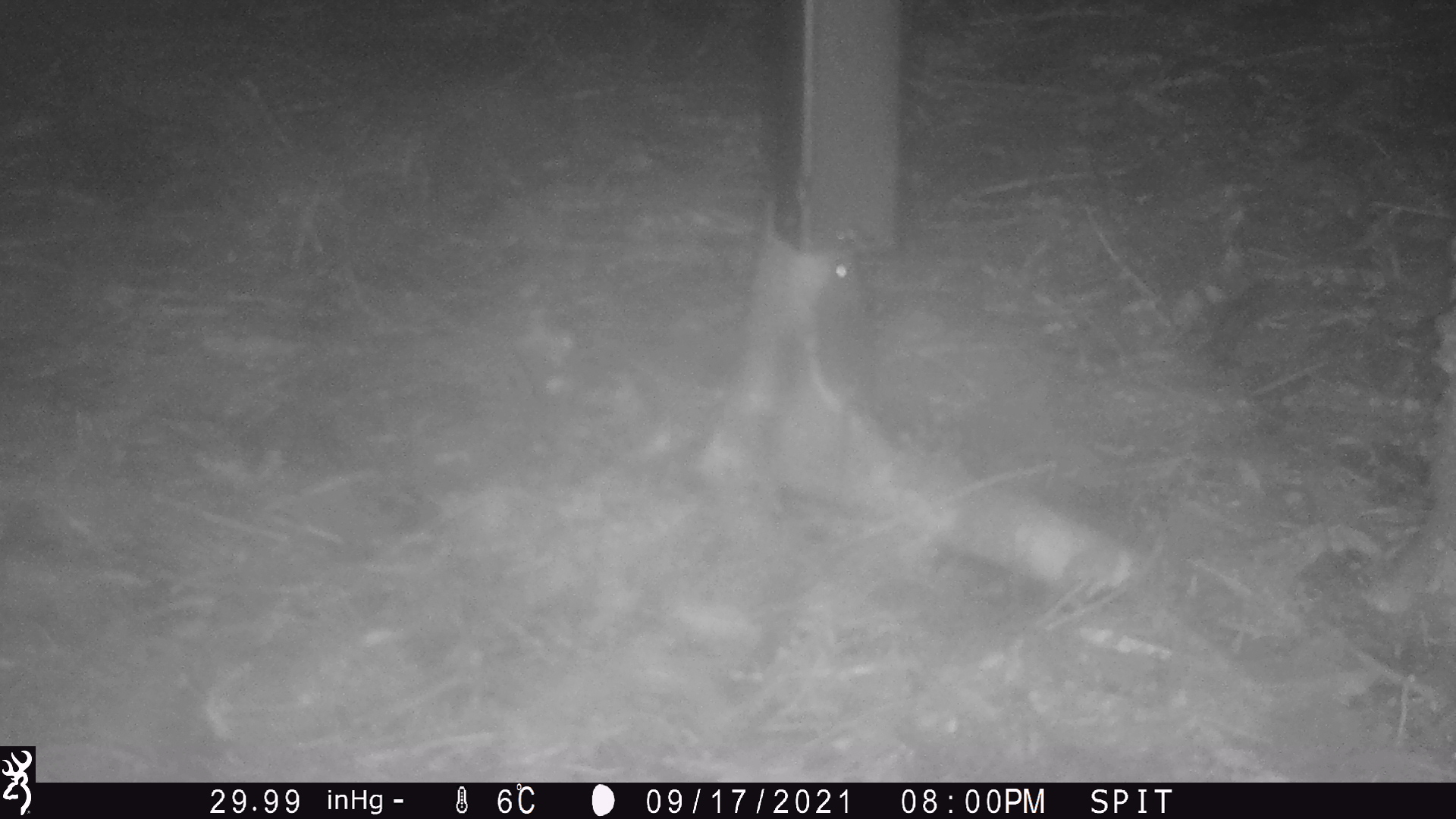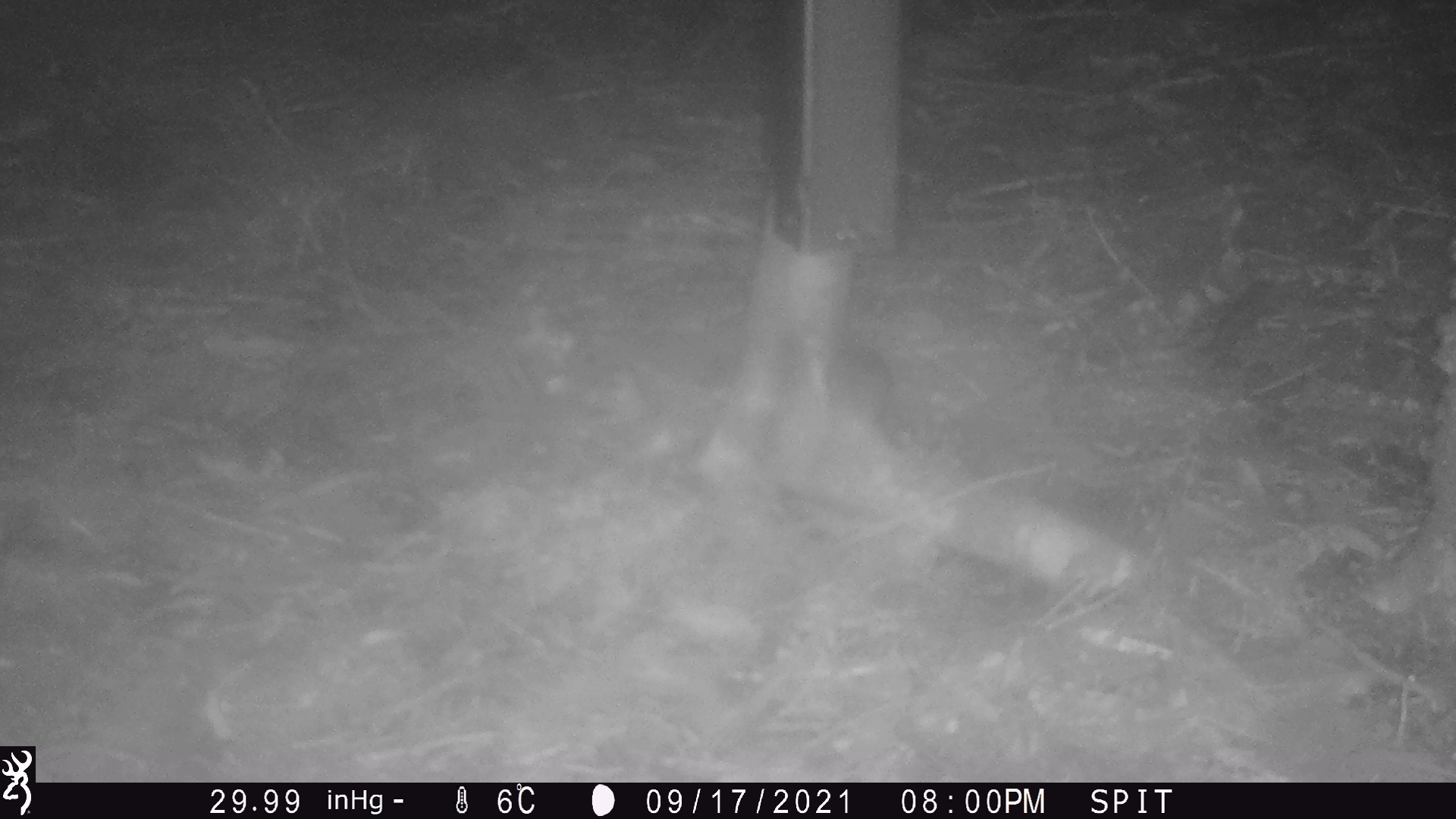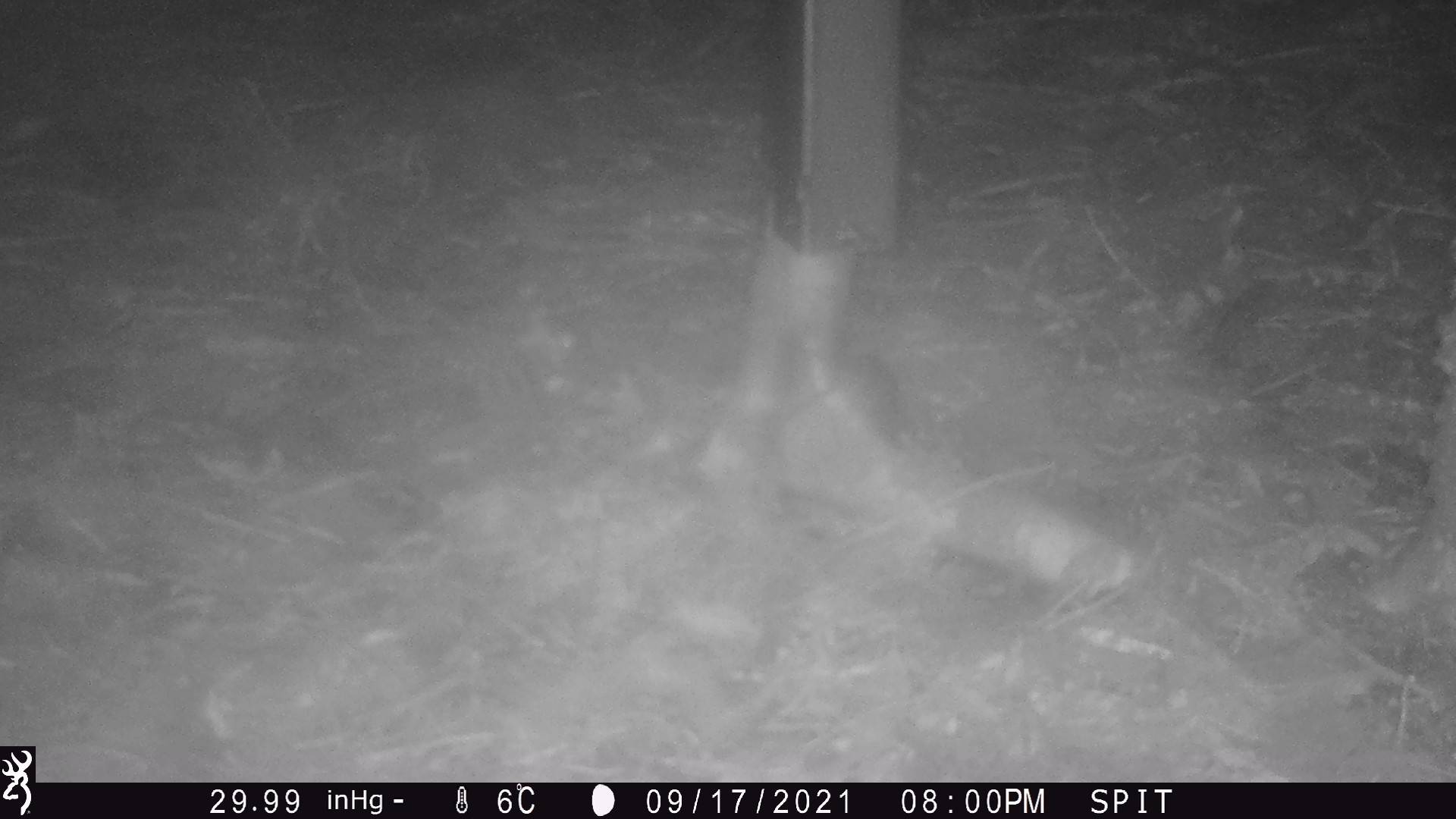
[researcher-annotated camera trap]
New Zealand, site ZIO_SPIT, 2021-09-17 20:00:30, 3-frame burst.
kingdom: Animalia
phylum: Chordata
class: Mammalia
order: Rodentia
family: Muridae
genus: Mus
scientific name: Mus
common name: mouse